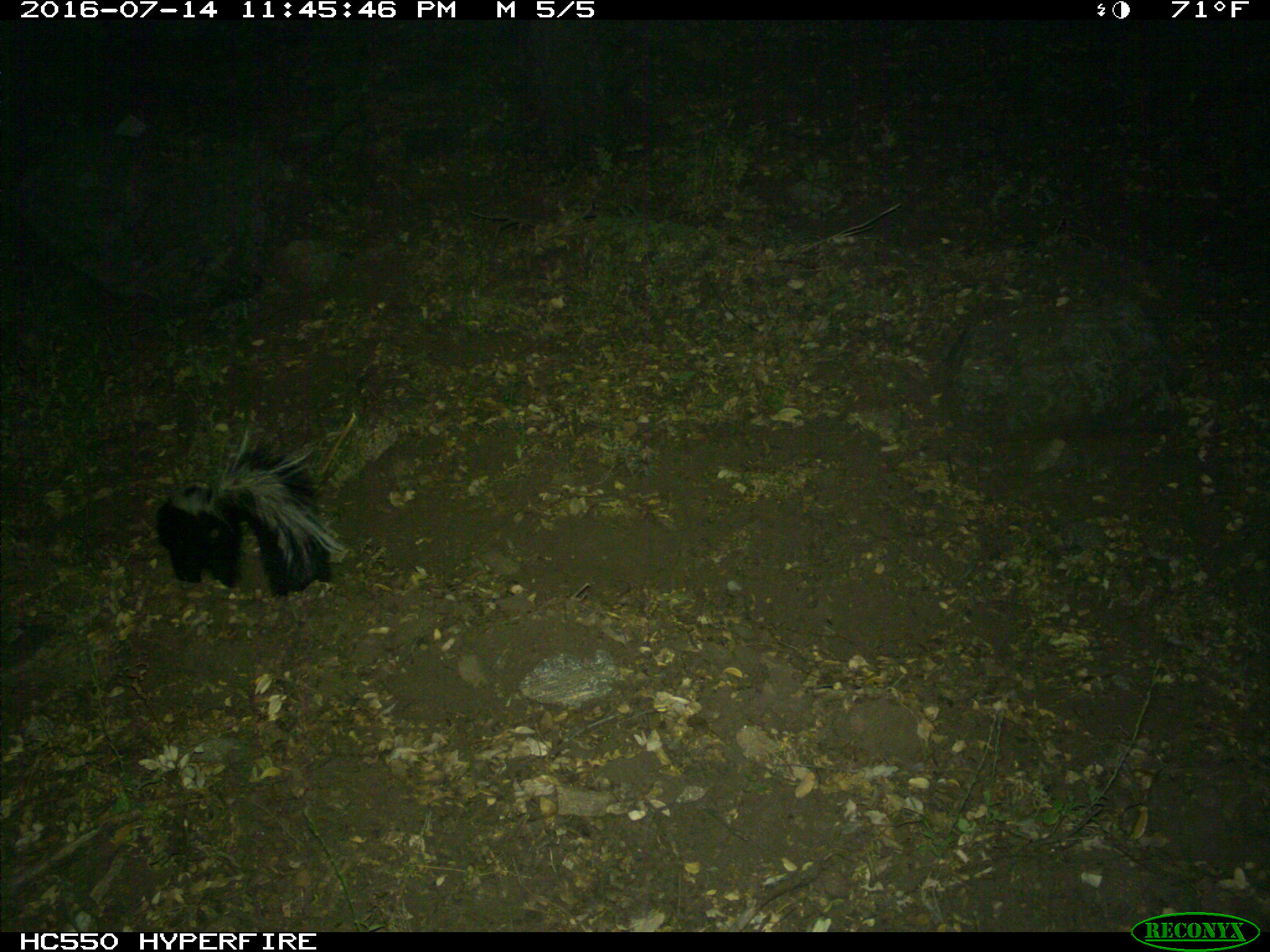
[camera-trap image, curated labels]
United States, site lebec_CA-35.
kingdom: Animalia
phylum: Chordata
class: Mammalia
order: Carnivora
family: Mephitidae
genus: Mephitis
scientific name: Mephitis mephitis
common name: striped skunk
Mephitis mephitis (striped skunk).